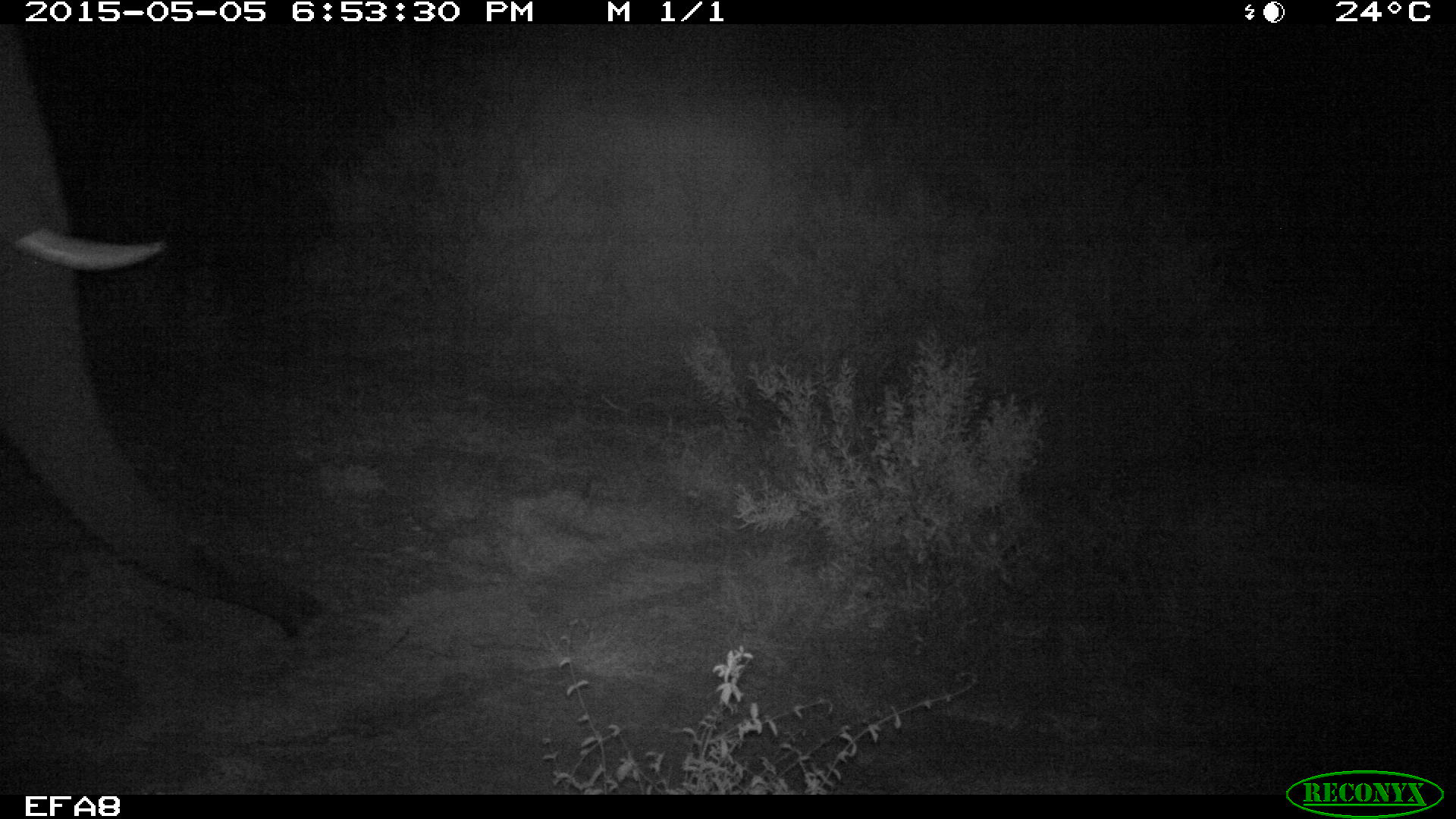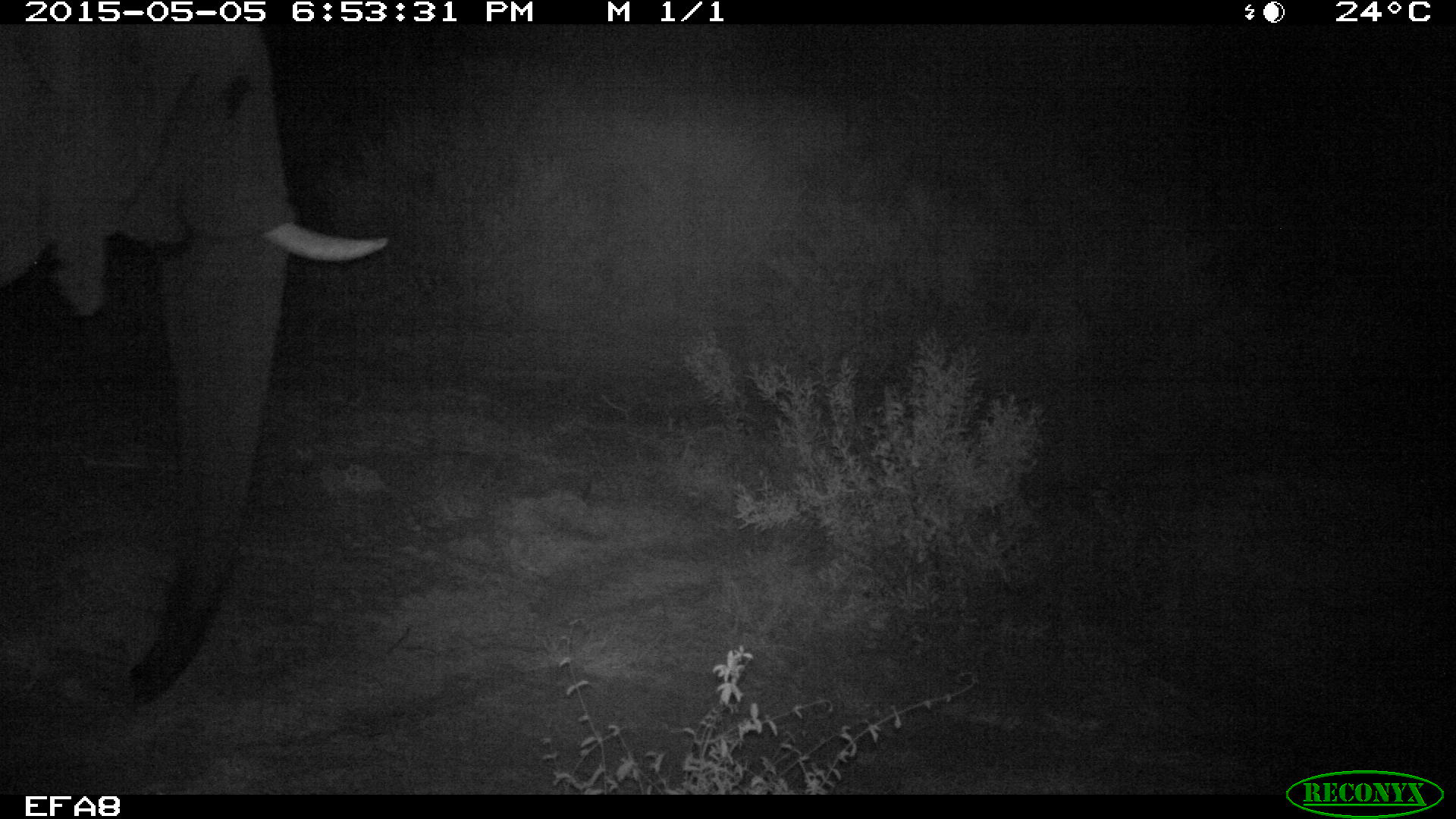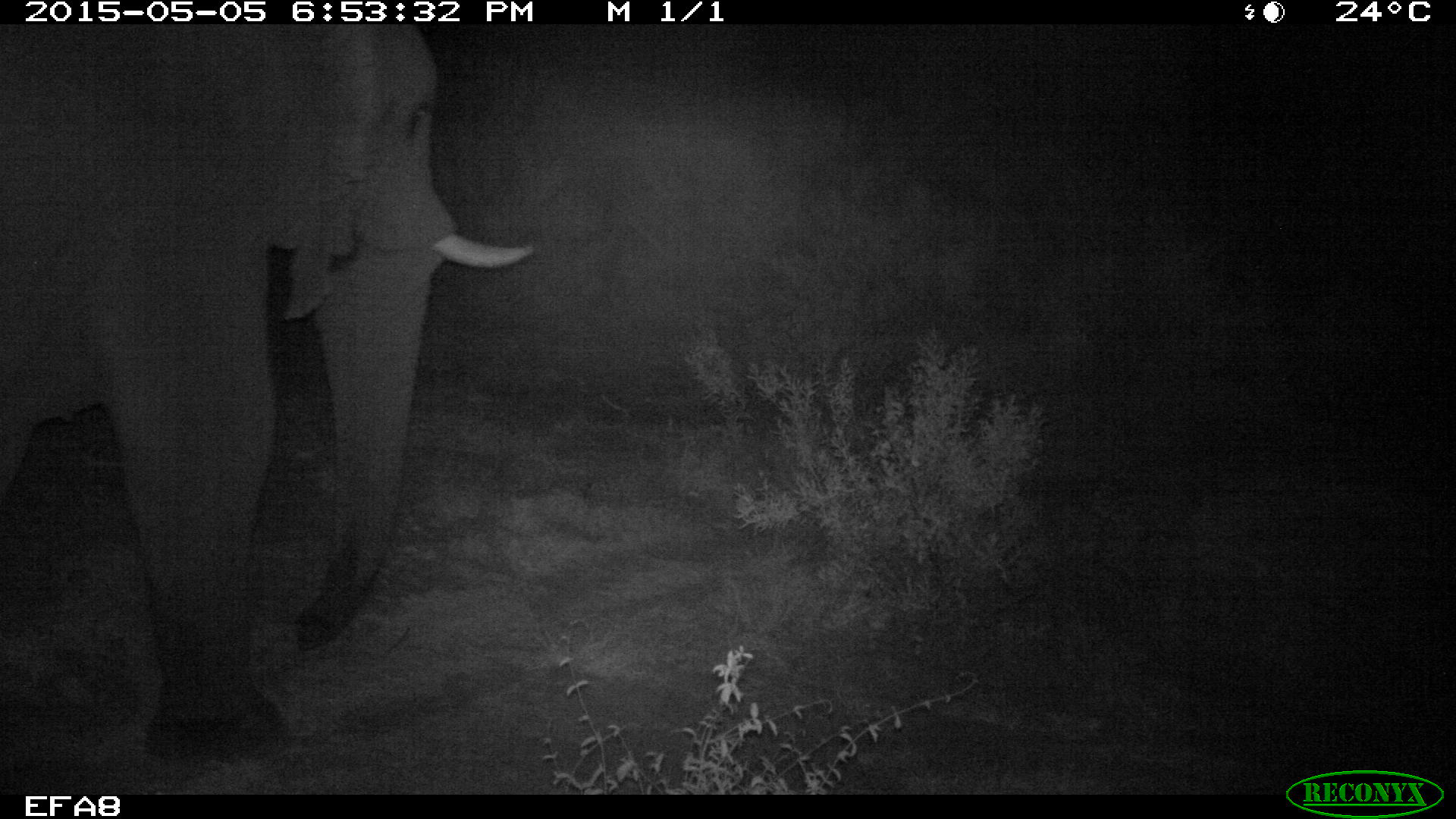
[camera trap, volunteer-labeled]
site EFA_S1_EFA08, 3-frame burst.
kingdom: Animalia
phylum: Chordata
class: Mammalia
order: Proboscidea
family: Elephantidae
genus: Loxodonta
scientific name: Loxodonta africana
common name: african bush elephant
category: elephant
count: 1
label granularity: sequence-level